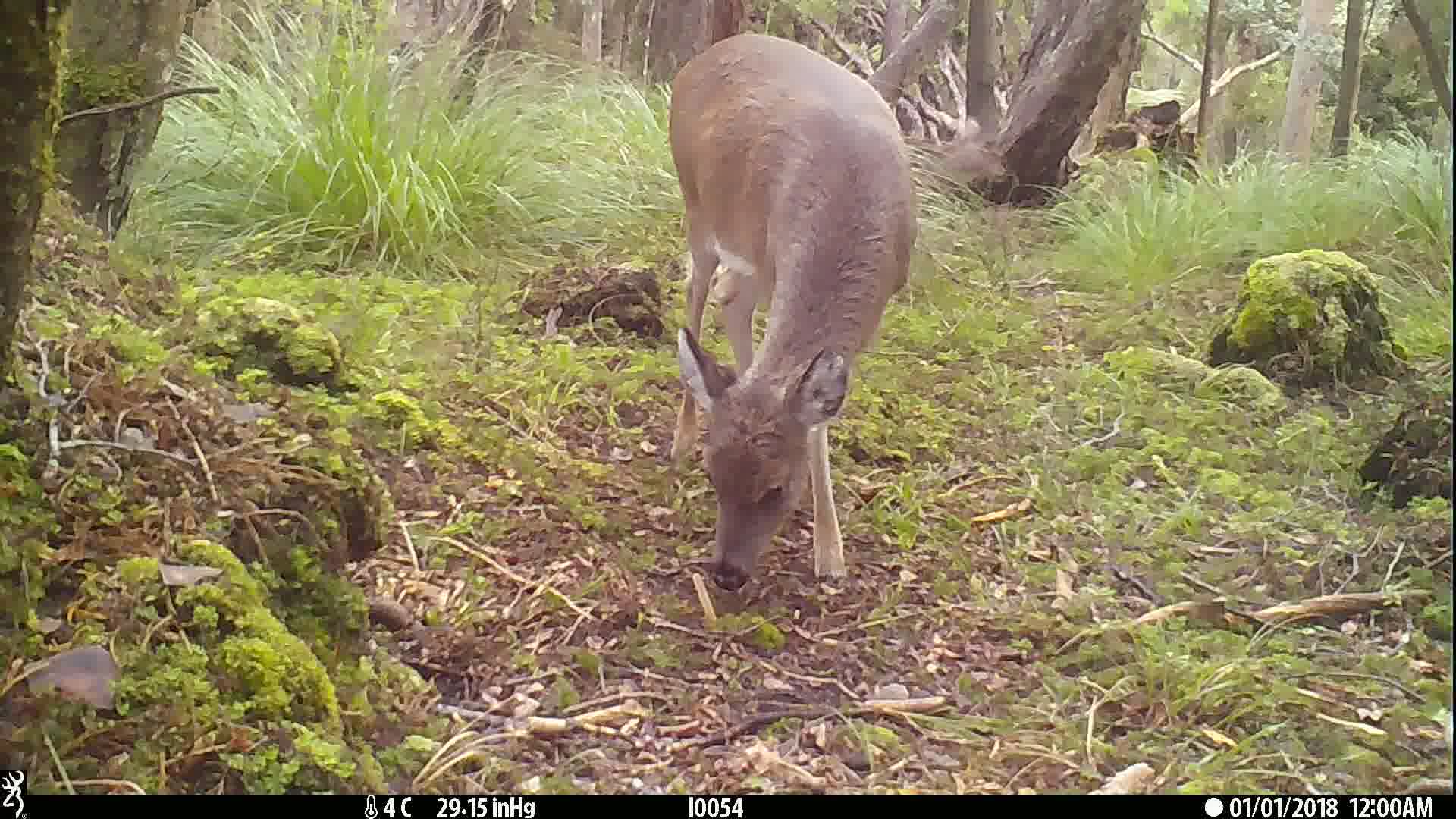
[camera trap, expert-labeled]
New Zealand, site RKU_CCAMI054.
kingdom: Animalia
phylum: Chordata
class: Mammalia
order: Artiodactyla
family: Cervidae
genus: Odocoileus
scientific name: Odocoileus virginianus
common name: white-tailed deer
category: white tailed deer